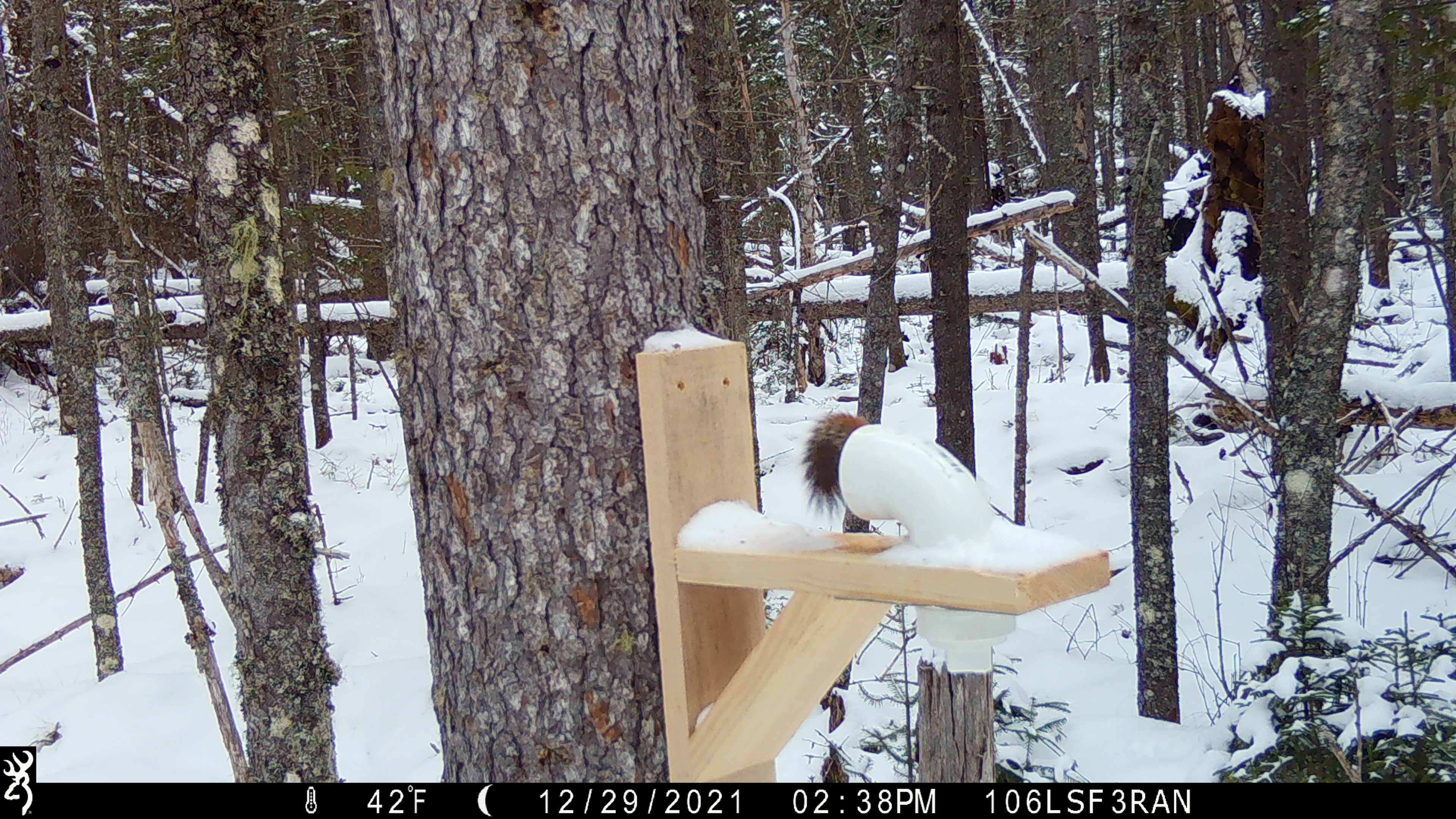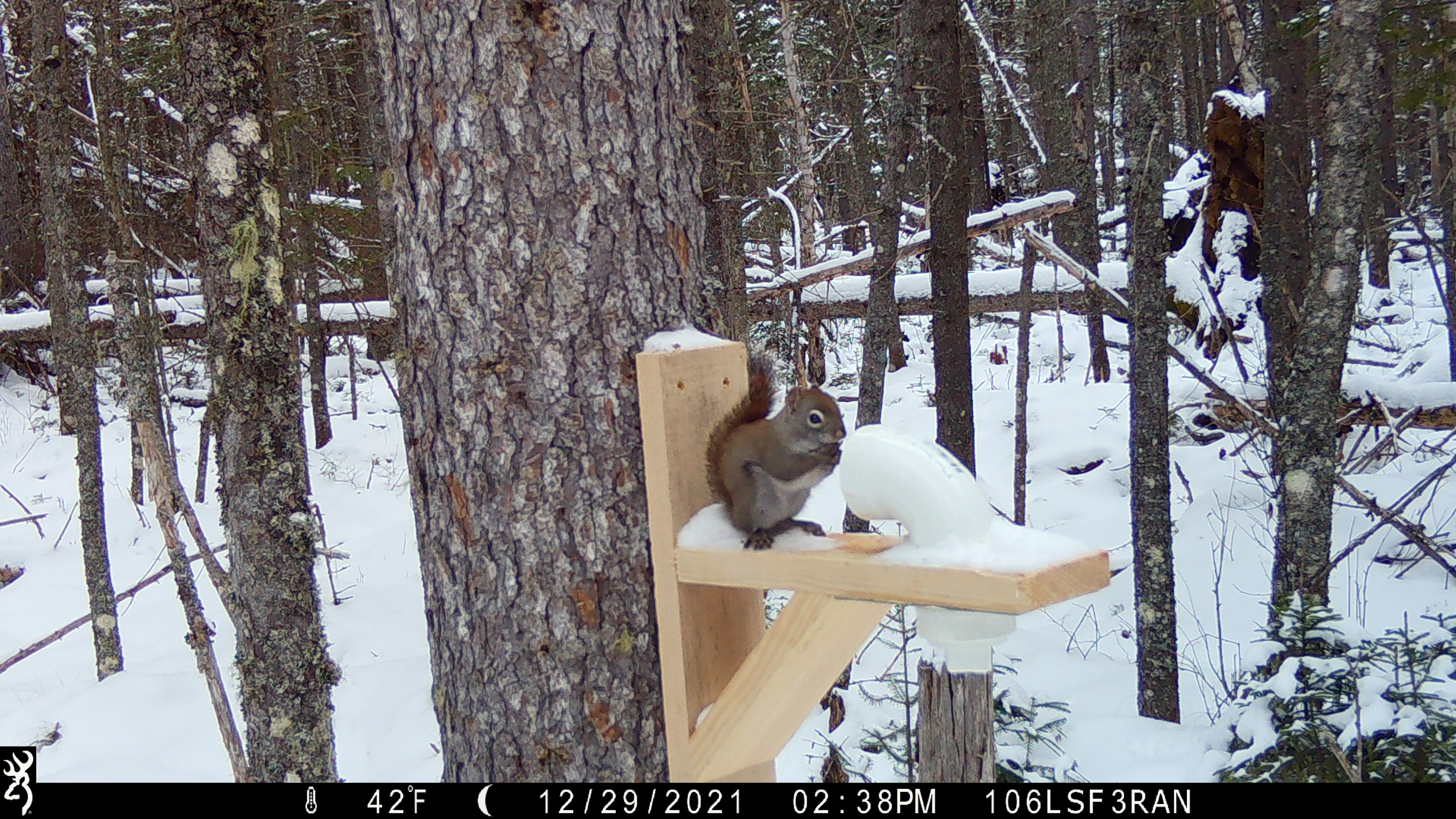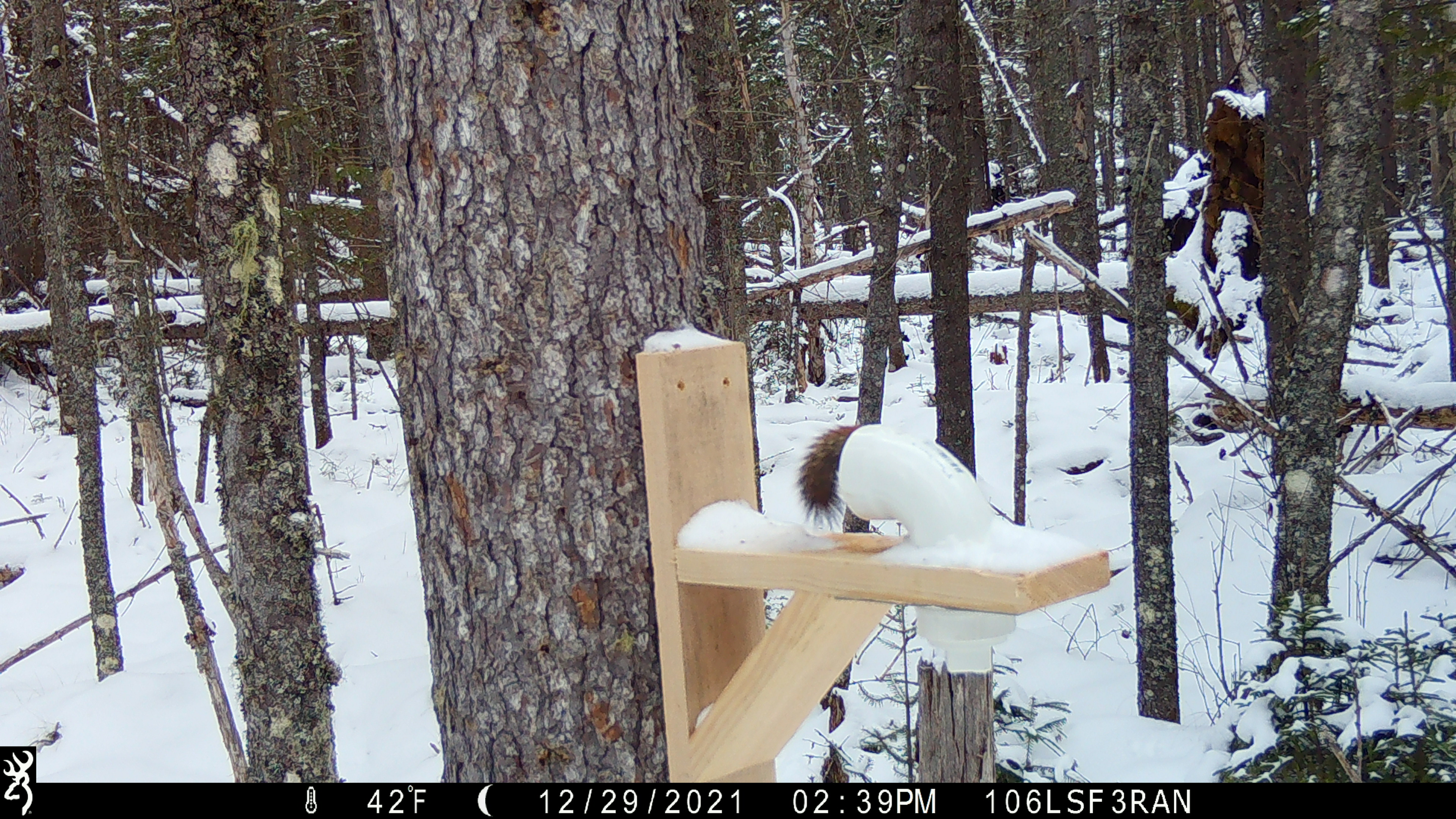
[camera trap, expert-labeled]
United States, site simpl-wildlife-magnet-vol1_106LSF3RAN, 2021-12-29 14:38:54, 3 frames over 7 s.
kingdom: Animalia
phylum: Chordata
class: Mammalia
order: Rodentia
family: Sciuridae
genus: Tamiasciurus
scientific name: Tamiasciurus hudsonicus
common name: red squirrel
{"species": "red squirrel (Tamiasciurus hudsonicus)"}